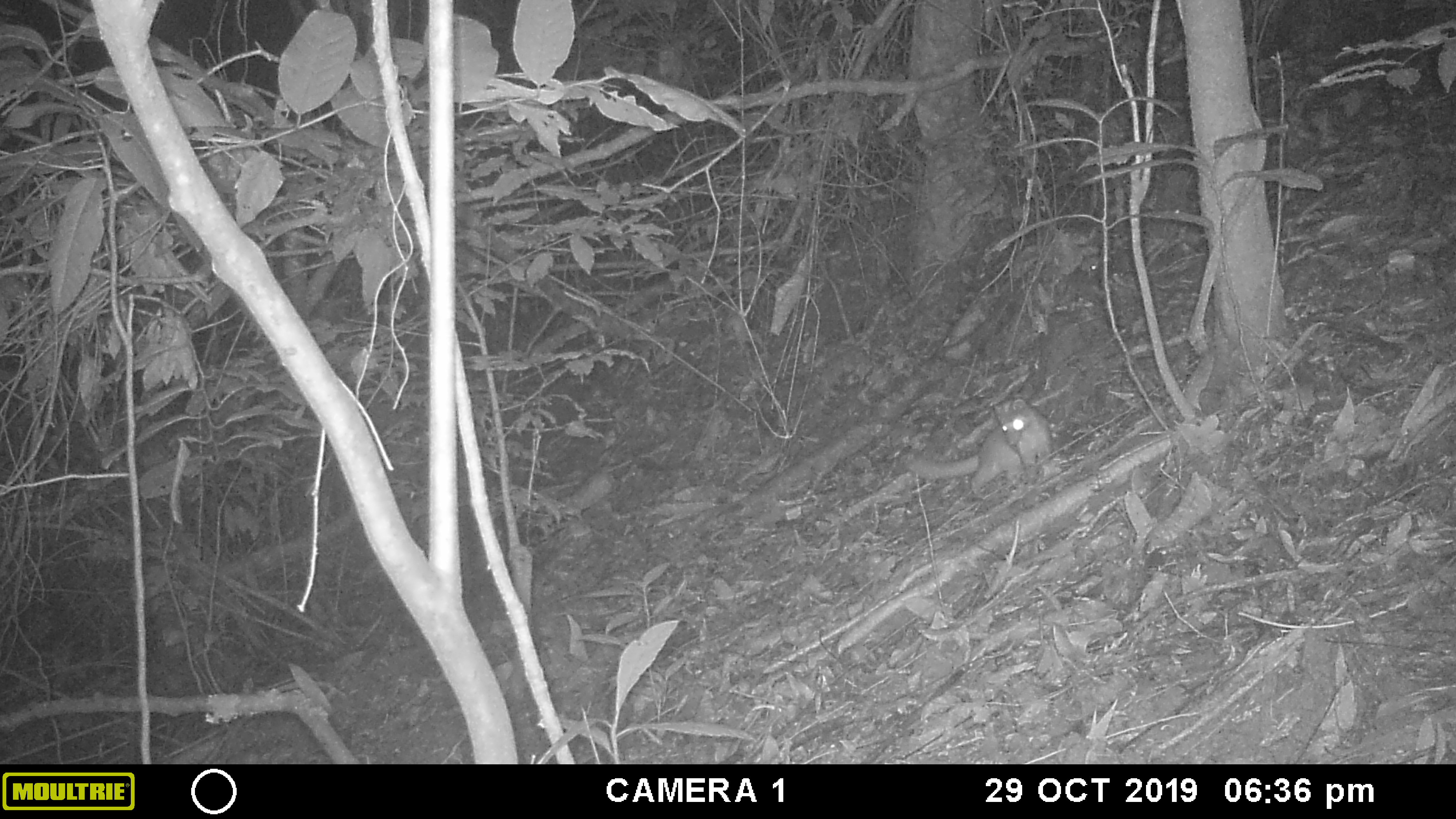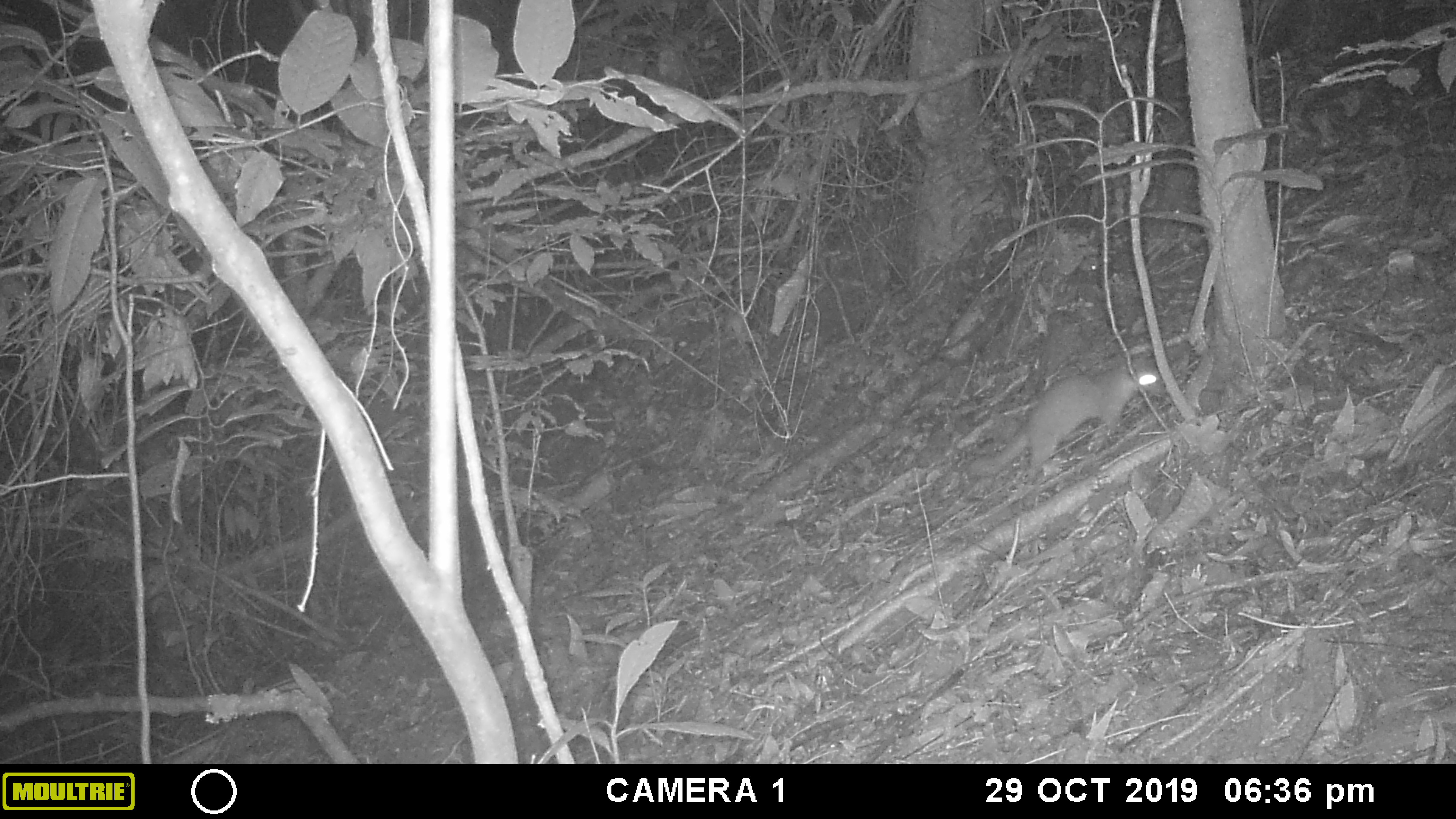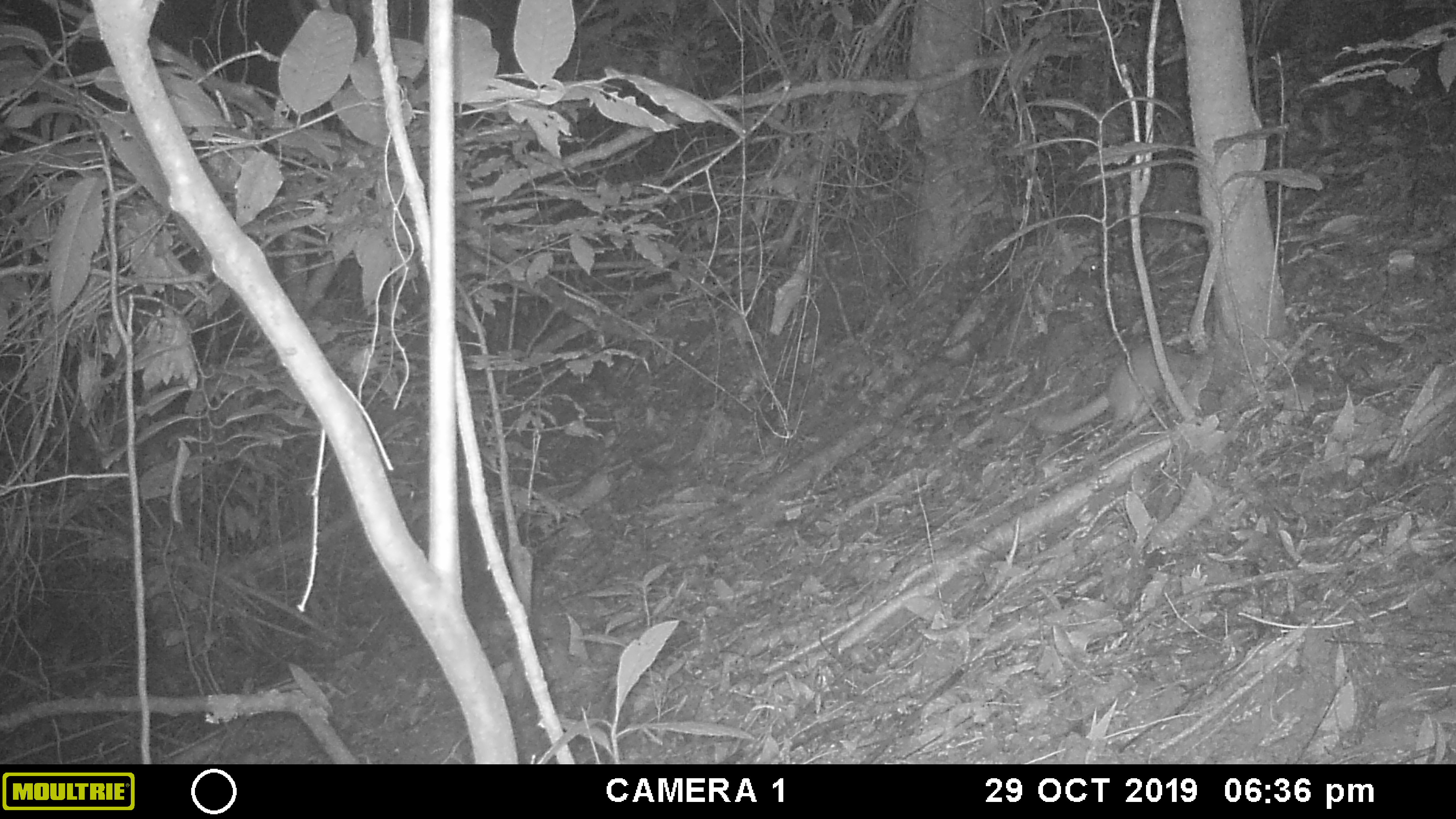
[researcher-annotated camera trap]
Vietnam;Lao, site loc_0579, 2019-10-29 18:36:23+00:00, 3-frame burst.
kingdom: Animalia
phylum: Chordata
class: Mammalia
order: Carnivora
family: Mustelidae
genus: Melogale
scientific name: Melogale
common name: ferret badger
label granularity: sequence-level